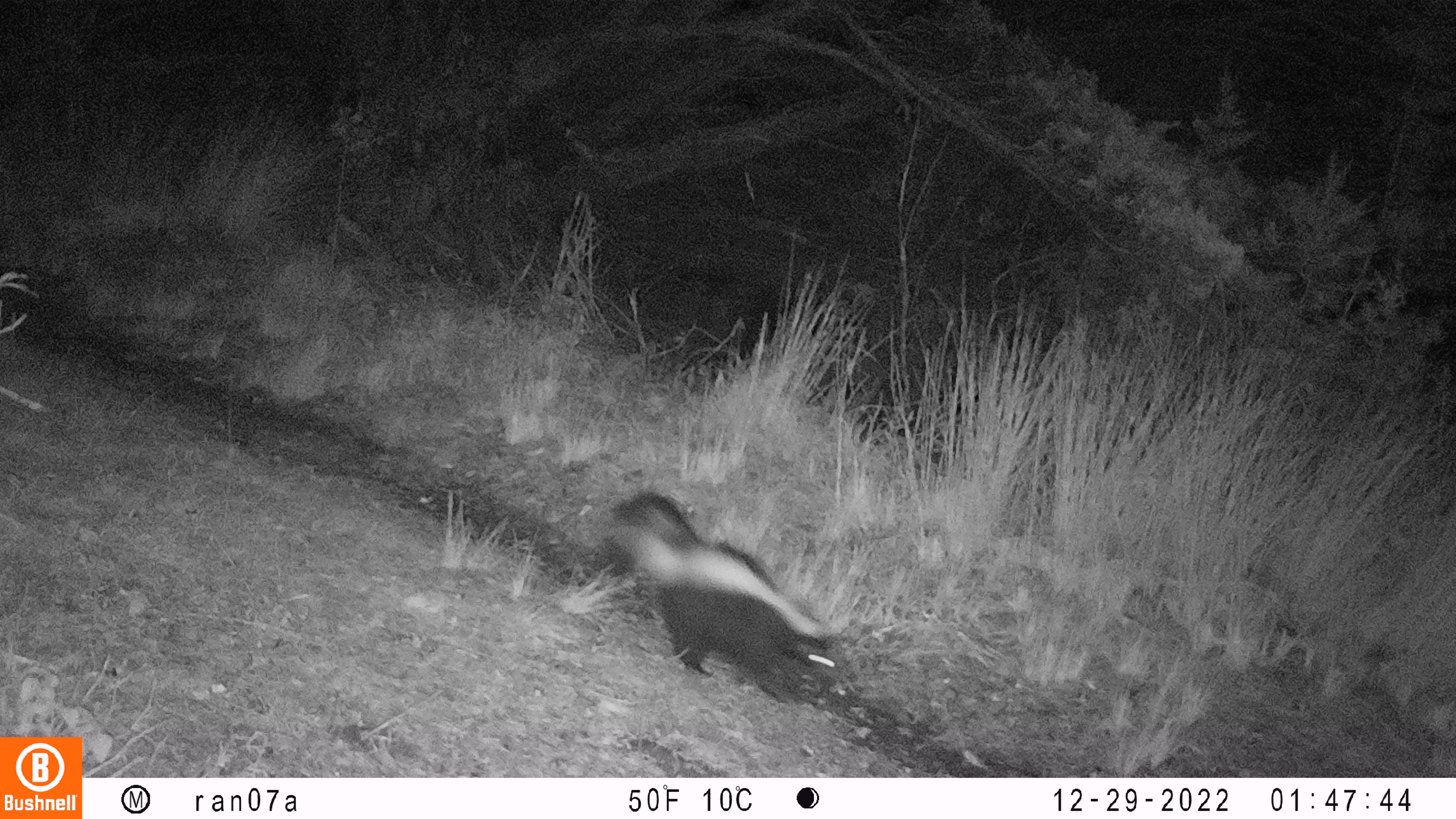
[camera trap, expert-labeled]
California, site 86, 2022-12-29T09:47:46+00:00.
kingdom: Animalia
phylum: Chordata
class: Mammalia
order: Carnivora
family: Mephitidae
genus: Mephitis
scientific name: Mephitis mephitis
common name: striped skunk